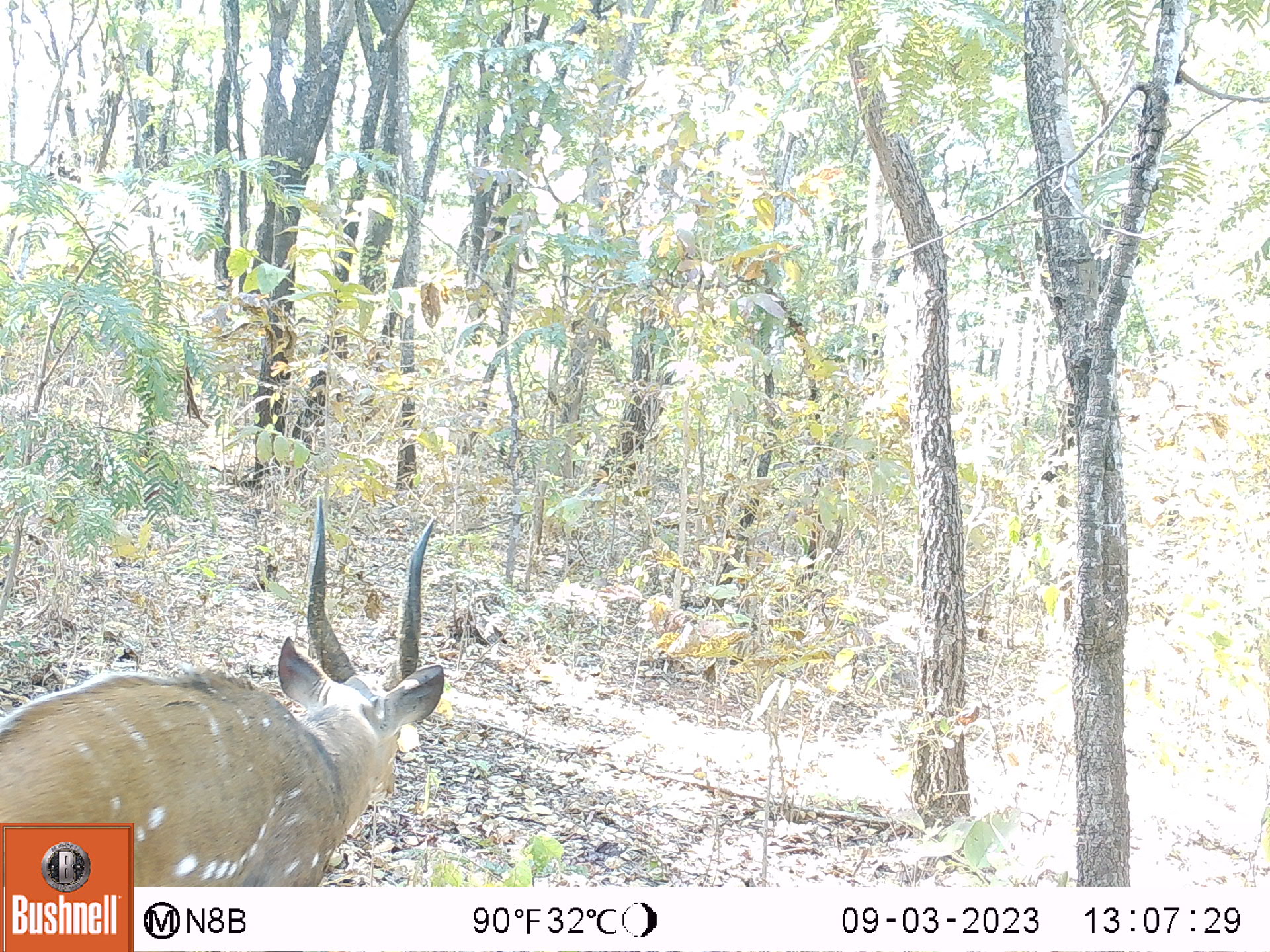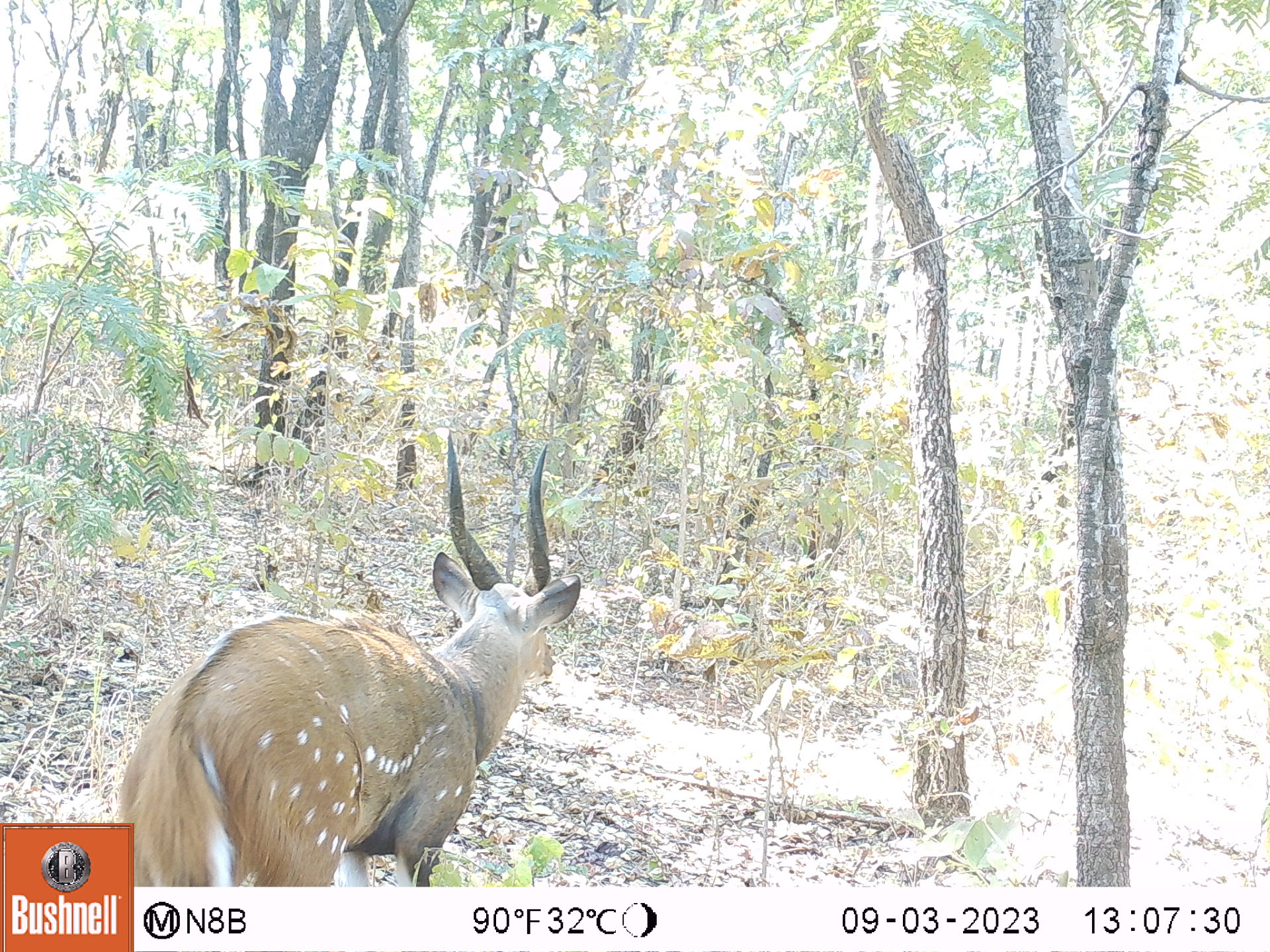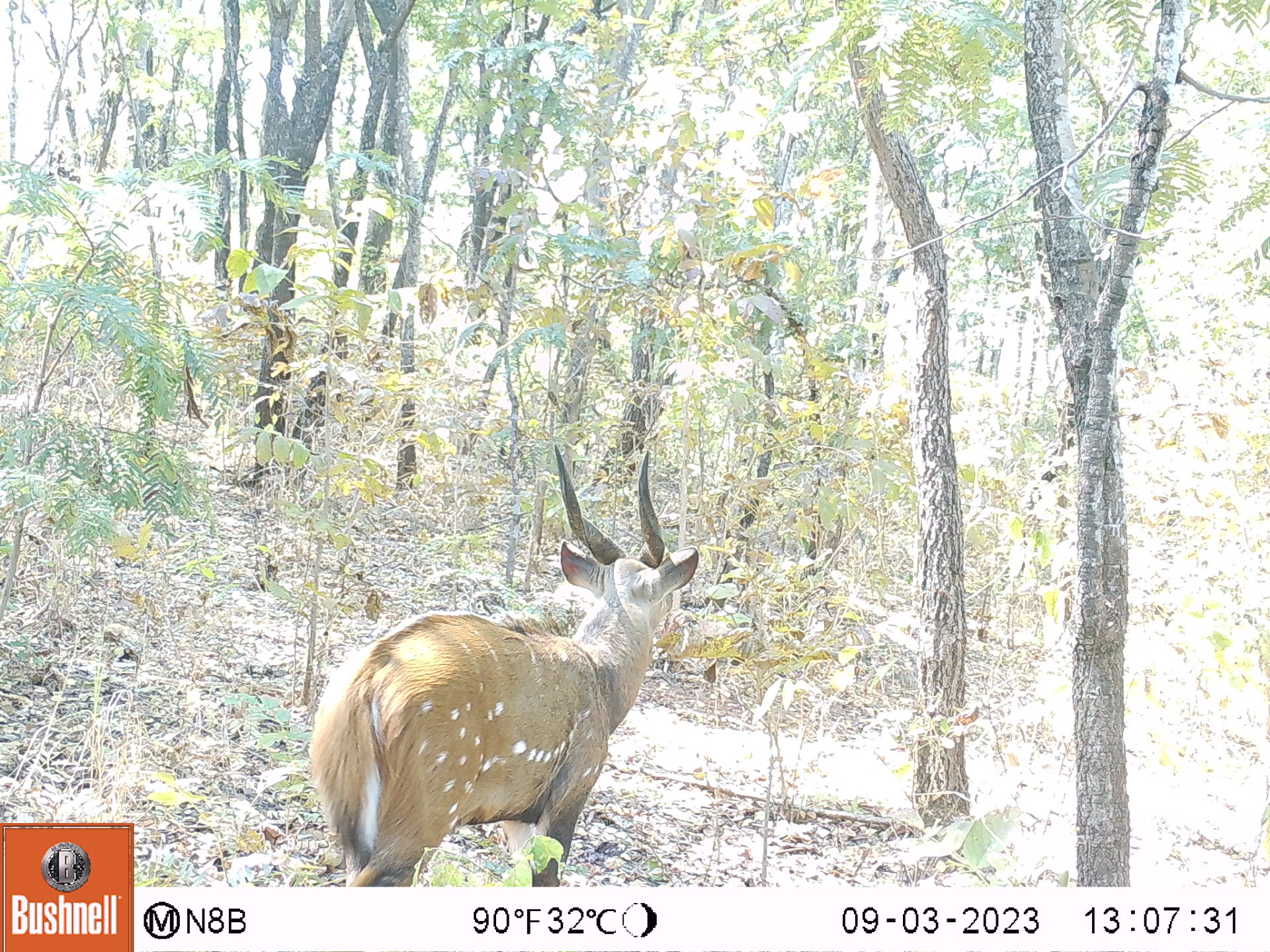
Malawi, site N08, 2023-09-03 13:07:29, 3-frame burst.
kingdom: Animalia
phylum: Chordata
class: Mammalia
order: Artiodactyla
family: Bovidae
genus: Tragelaphus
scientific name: Tragelaphus sylvaticus sylvaticus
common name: cape bushbuck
Cape bushbuck (Tragelaphus sylvaticus sylvaticus), count 1.